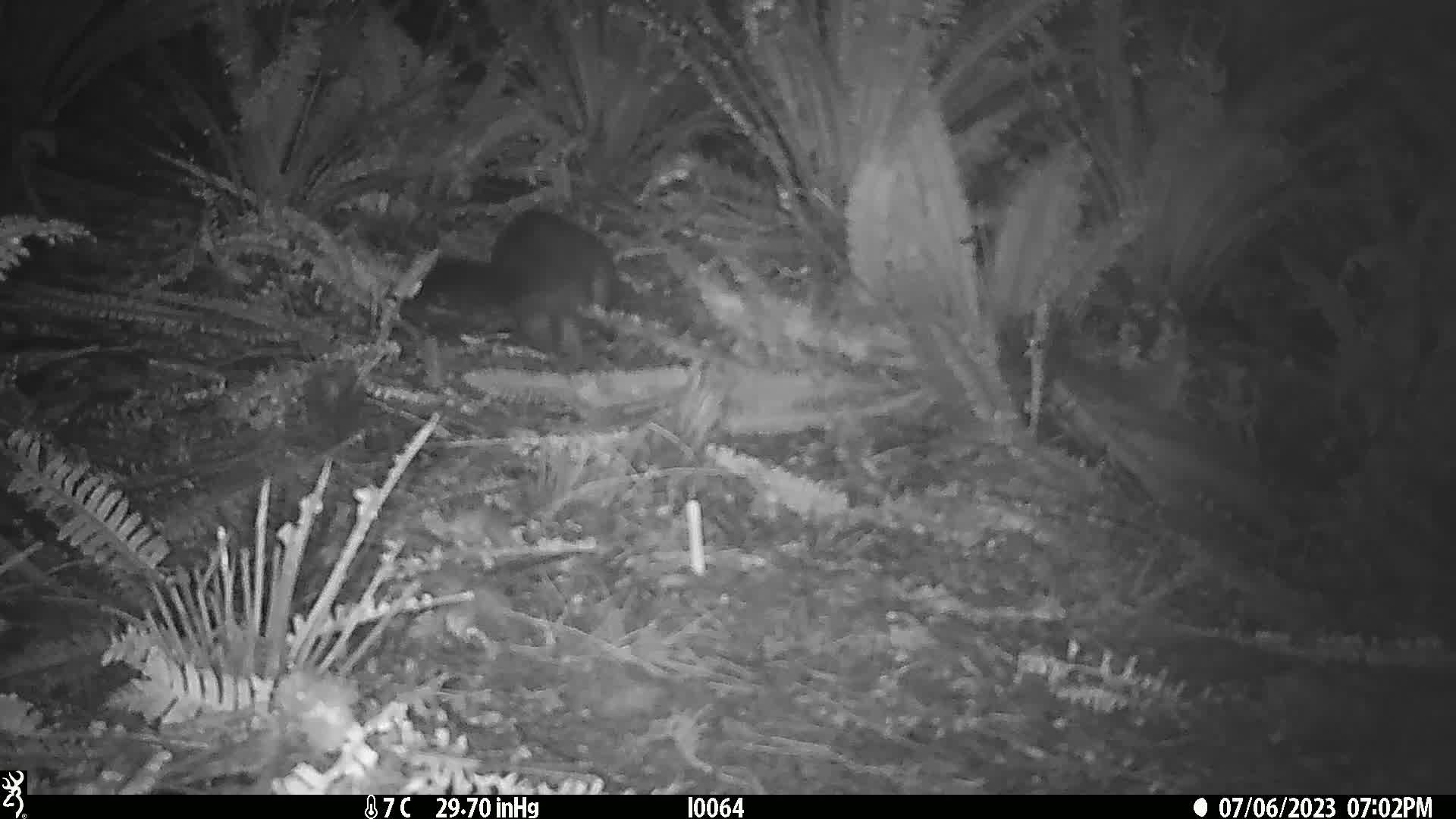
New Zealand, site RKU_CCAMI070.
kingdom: Animalia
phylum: Chordata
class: Mammalia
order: Diprotodontia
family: Phalangeridae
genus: Trichosurus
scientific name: Trichosurus vulpecula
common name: common brushtail possum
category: possum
Possum (common brushtail possum) (Trichosurus vulpecula).